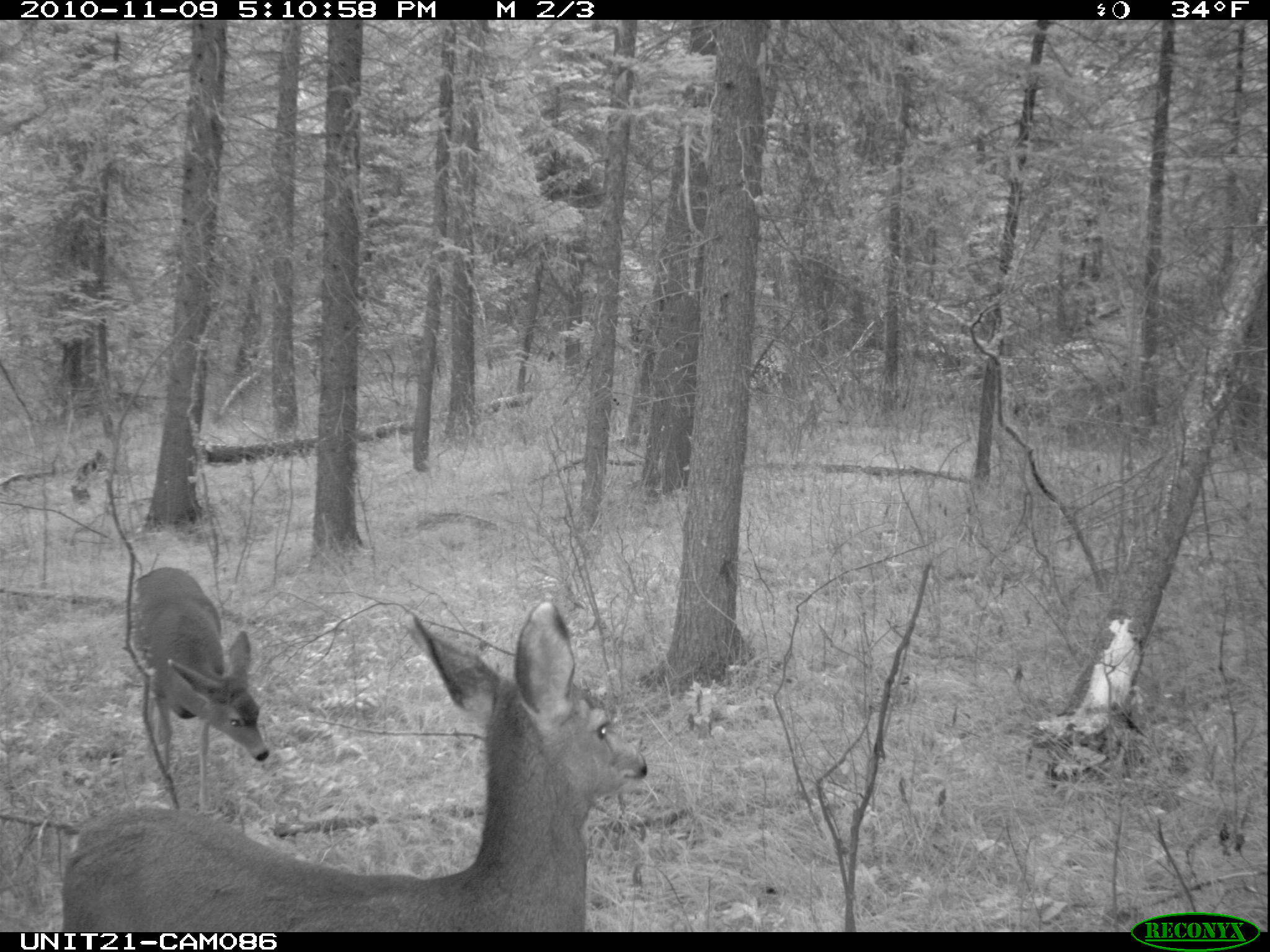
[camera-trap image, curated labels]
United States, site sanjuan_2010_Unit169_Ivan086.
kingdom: Animalia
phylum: Chordata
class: Mammalia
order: Artiodactyla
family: Cervidae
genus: Odocoileus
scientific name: Odocoileus hemionus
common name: mule deer